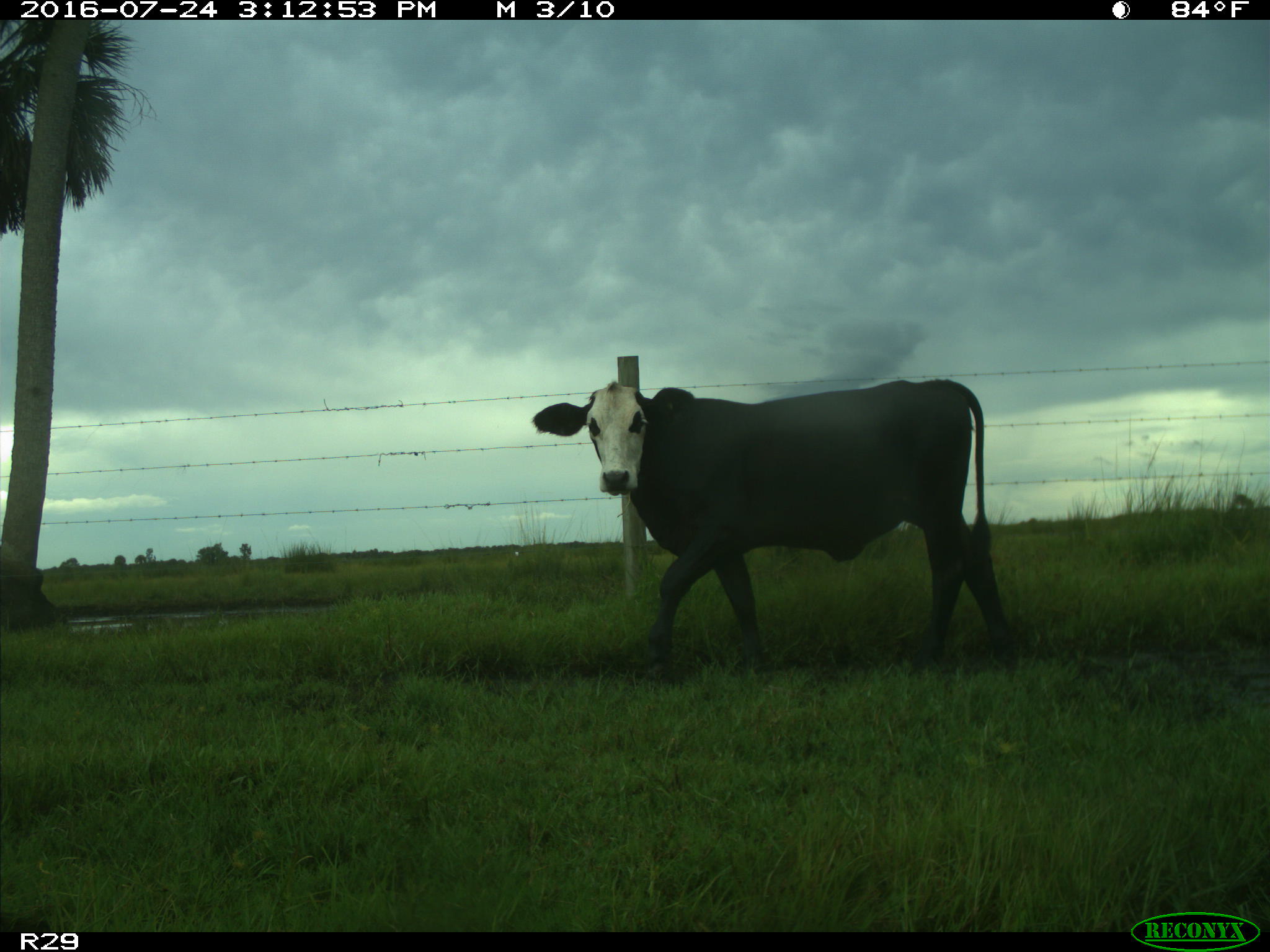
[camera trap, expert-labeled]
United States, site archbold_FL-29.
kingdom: Animalia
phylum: Chordata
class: Mammalia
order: Artiodactyla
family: Bovidae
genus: Bos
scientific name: Bos taurus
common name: domestic cow